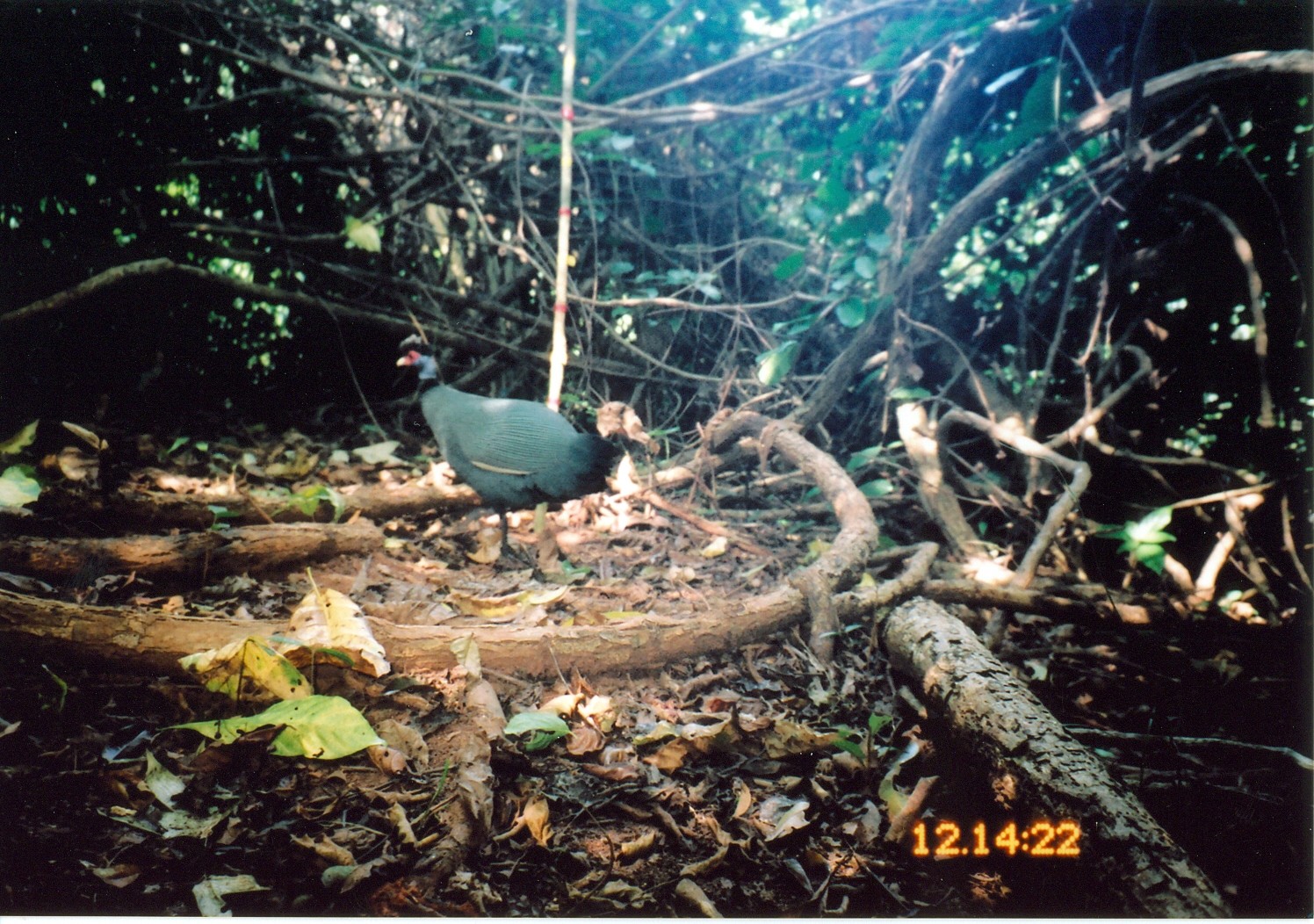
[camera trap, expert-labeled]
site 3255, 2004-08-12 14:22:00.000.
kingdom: Animalia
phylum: Chordata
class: Aves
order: Galliformes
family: Numididae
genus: Guttera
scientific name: Guttera pucherani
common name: crested guineafowl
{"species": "Guttera pucherani (crested guineafowl)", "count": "1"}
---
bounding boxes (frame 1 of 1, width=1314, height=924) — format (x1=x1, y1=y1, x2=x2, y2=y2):
guttera pucherani: (x1=395, y1=332, x2=628, y2=566)